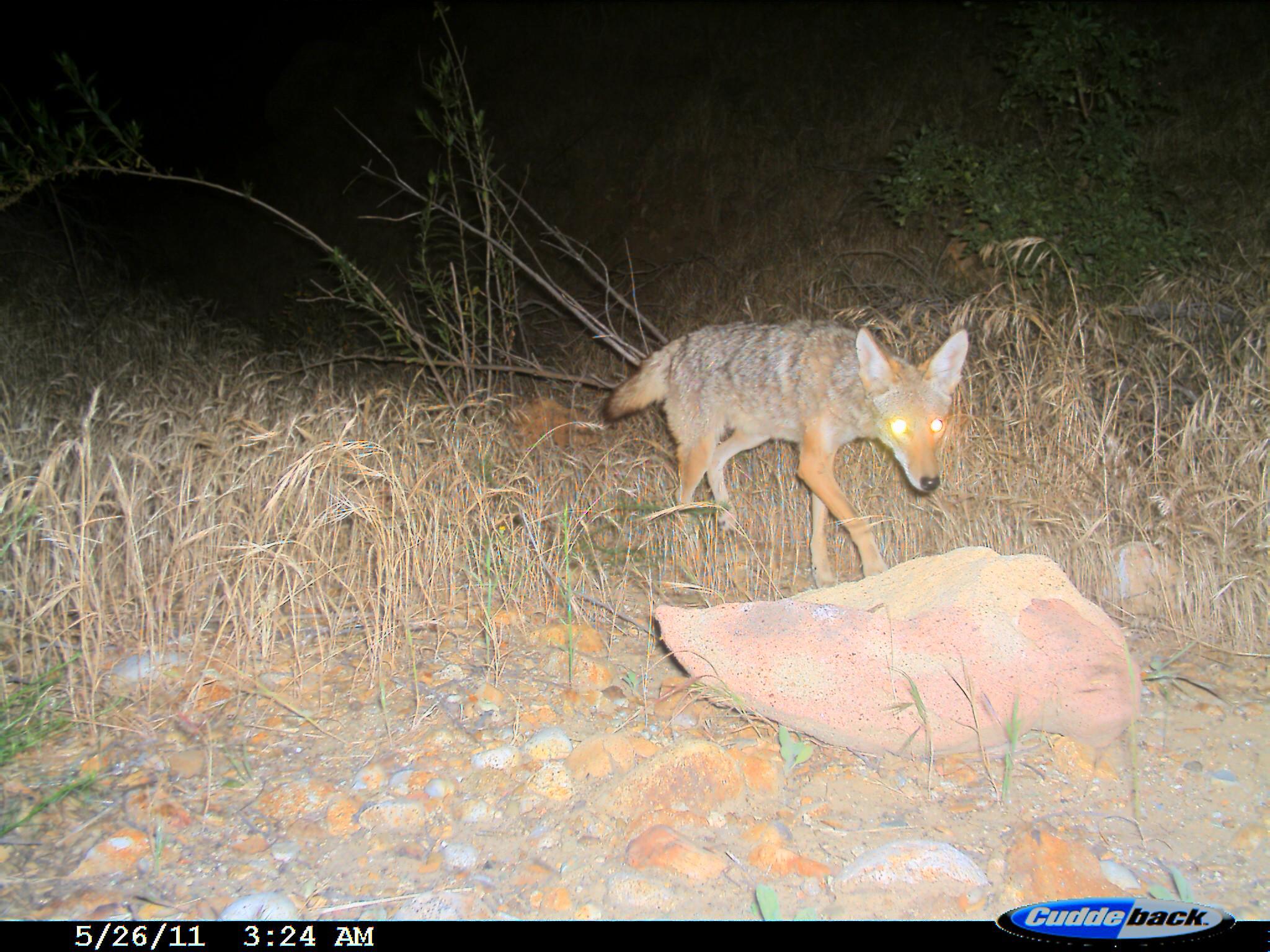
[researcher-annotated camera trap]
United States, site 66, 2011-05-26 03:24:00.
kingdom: Animalia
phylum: Chordata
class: Mammalia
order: Carnivora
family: Canidae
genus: Canis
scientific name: Canis latrans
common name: coyote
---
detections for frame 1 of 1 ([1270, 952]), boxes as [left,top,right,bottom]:
coyote: [601,317,973,587]